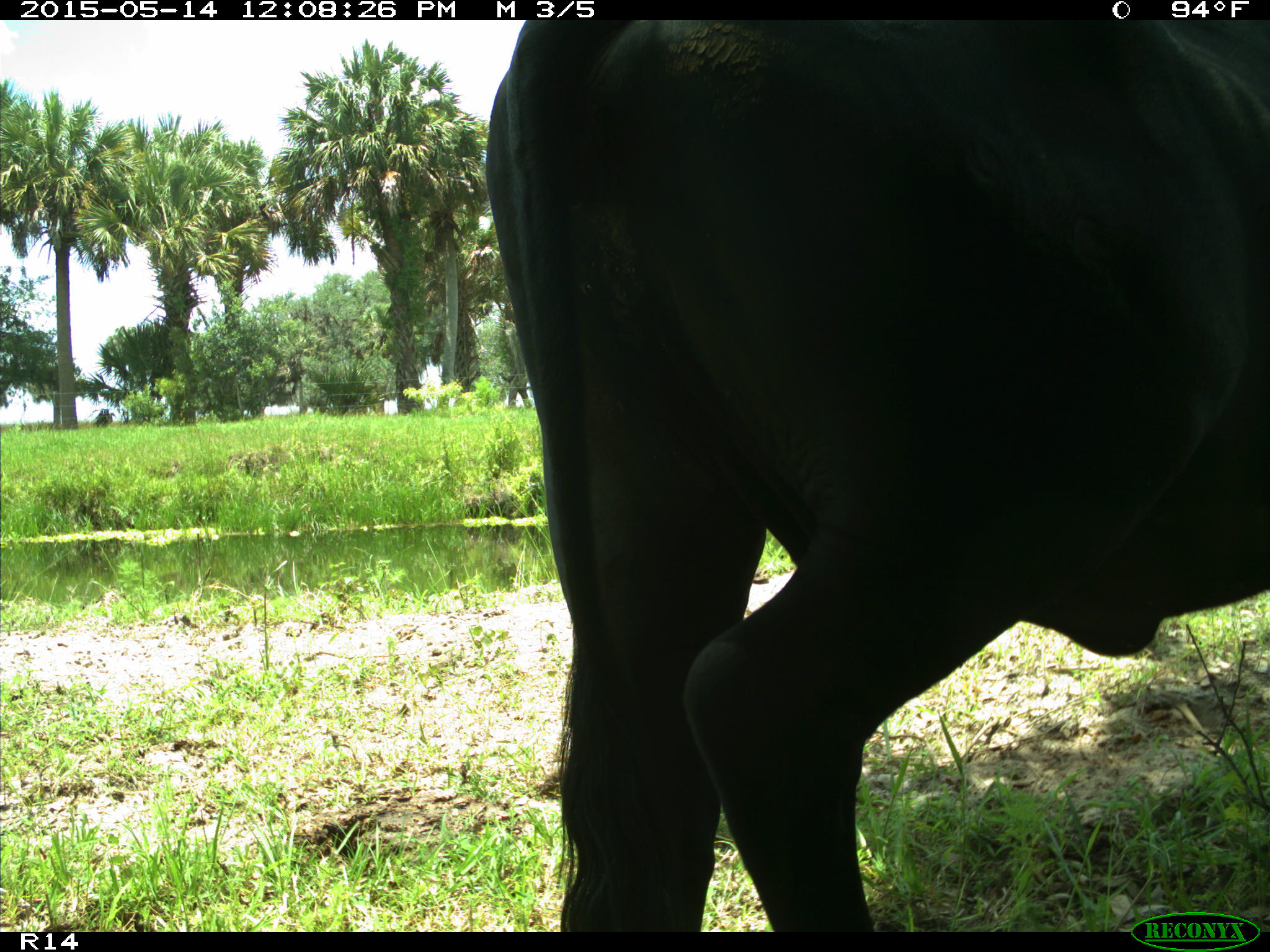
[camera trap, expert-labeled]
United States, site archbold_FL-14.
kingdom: Animalia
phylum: Chordata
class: Mammalia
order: Artiodactyla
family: Bovidae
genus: Bos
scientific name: Bos taurus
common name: domestic cow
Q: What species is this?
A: Bos taurus (domestic cow).